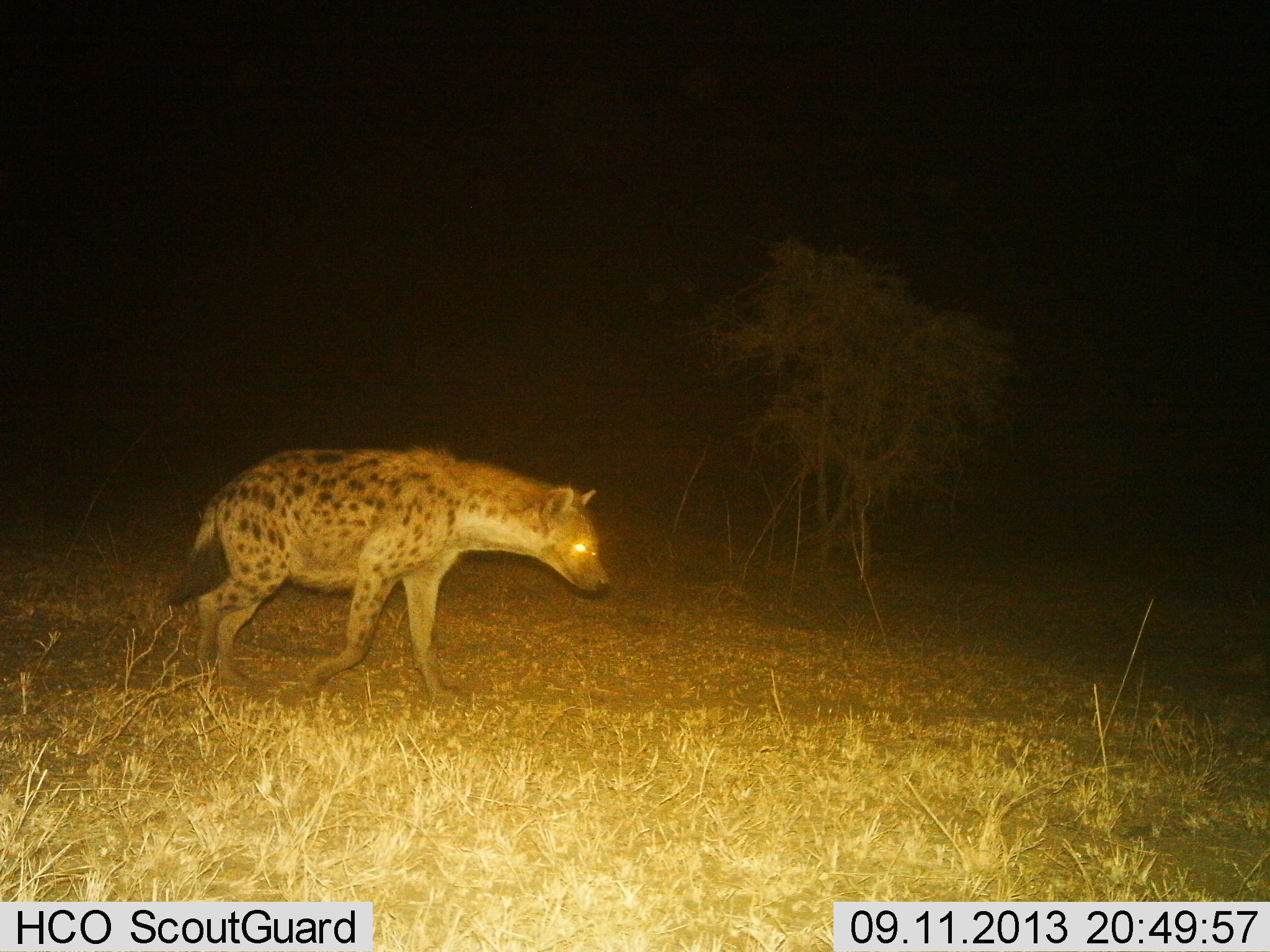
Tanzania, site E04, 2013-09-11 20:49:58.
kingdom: Animalia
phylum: Chordata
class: Mammalia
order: Carnivora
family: Hyaenidae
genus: Crocuta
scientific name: Crocuta crocuta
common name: spotted hyena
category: hyenaspotted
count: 1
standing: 27%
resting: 0%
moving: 77%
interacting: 0%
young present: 0%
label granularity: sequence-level